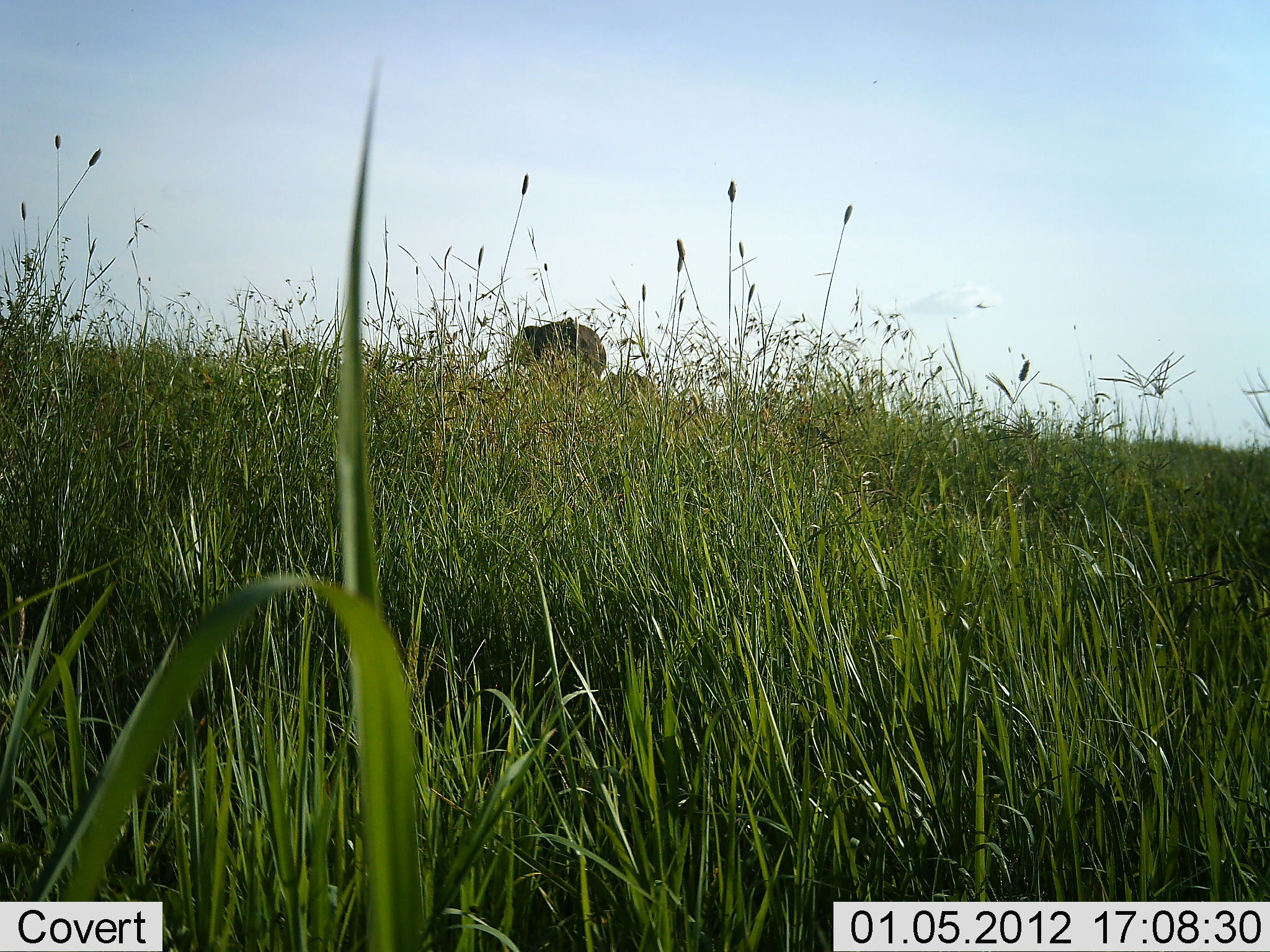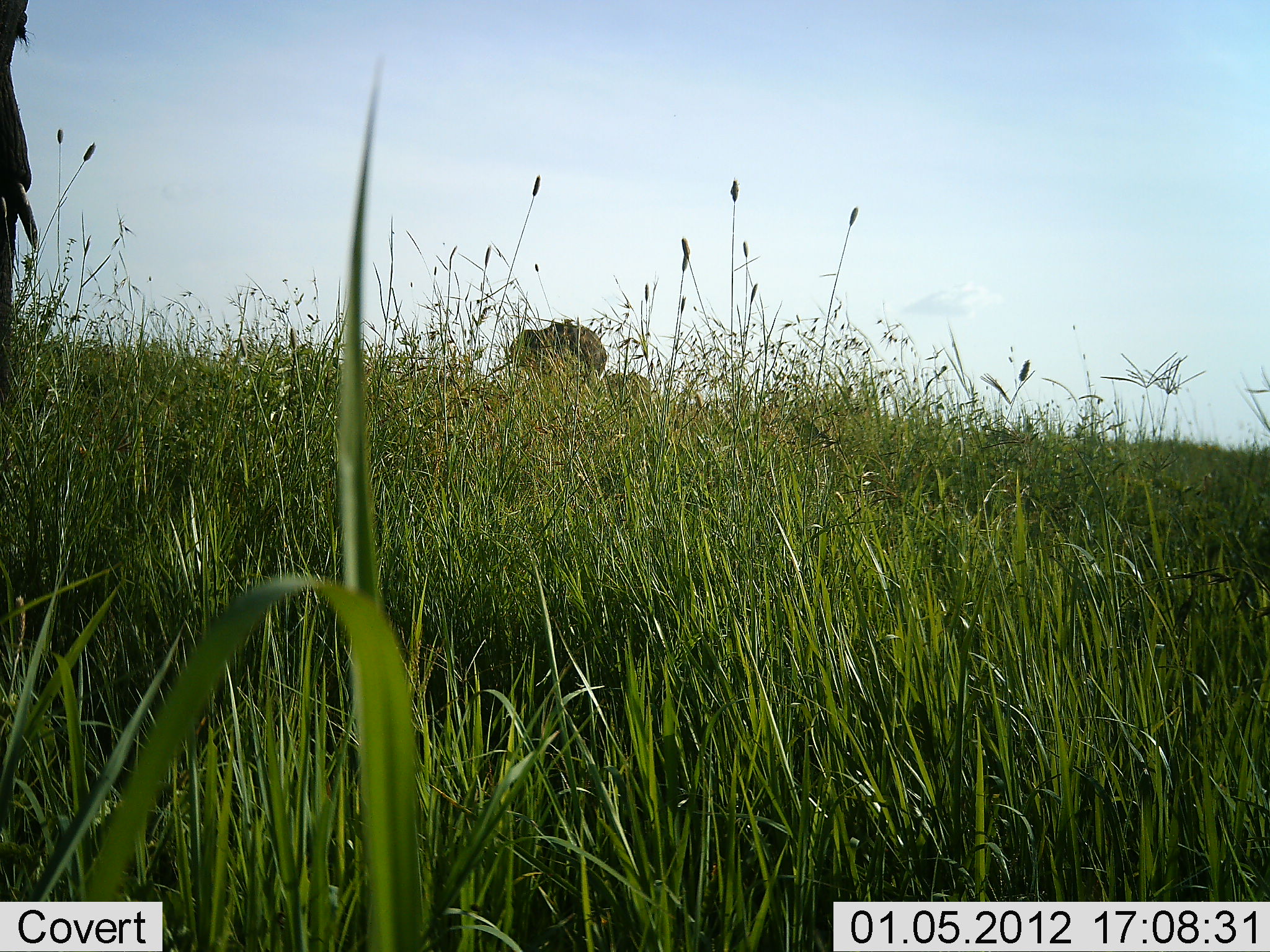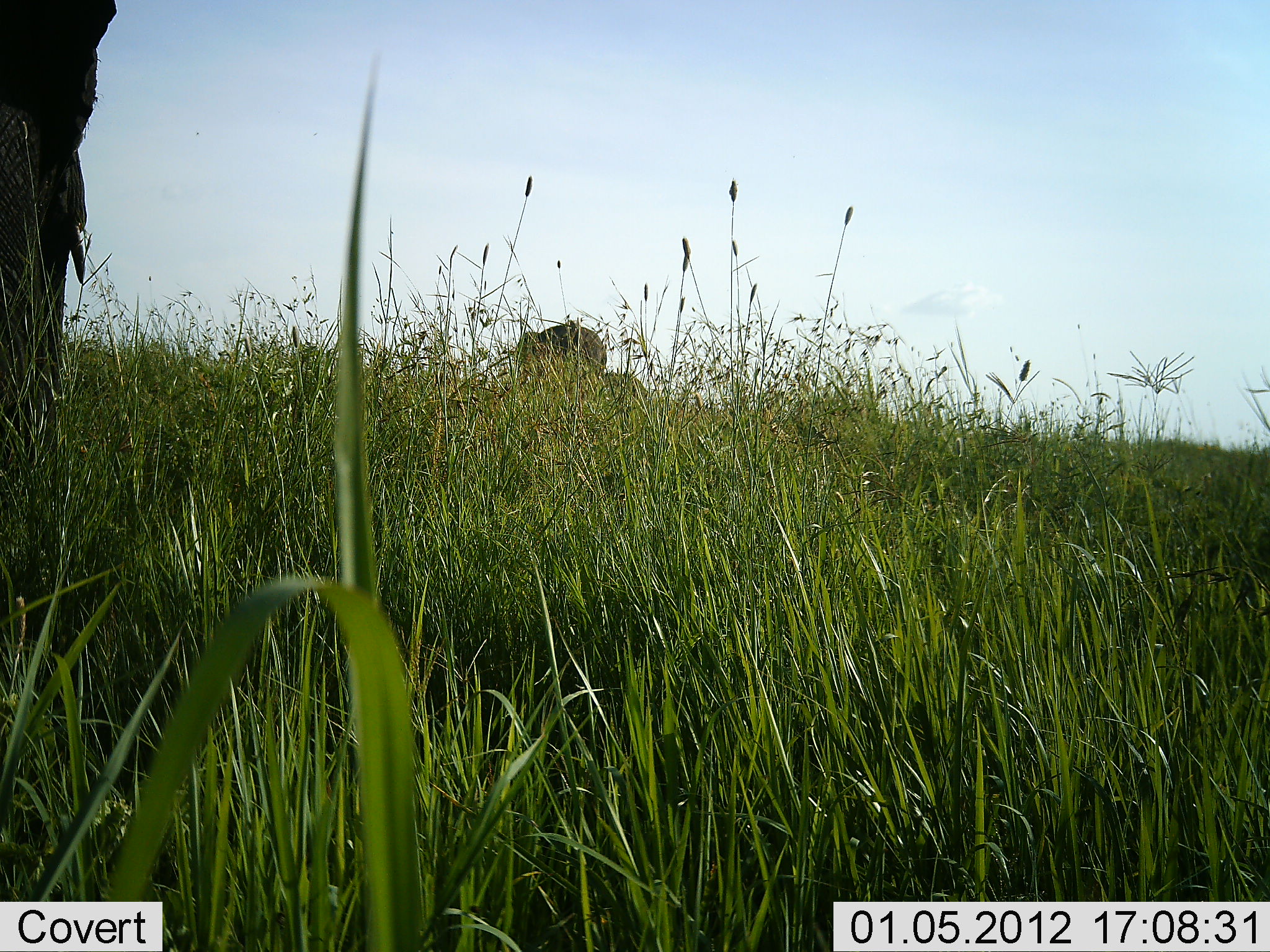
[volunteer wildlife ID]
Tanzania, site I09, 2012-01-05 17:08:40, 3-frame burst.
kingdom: Animalia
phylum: Chordata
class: Mammalia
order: Proboscidea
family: Elephantidae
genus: Loxodonta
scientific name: Loxodonta africana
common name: african bush elephant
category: elephant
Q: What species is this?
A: Elephant (african bush elephant) (Loxodonta africana).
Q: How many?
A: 2.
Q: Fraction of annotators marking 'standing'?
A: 40%.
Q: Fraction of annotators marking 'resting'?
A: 0%.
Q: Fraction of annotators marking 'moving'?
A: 80%.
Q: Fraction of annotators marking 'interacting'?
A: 0%.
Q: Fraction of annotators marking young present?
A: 0%.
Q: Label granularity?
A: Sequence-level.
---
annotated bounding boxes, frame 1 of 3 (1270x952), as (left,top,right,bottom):
animal: (510,317,607,407)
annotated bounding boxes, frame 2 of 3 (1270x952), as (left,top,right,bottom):
animal: (0,0,39,412); (507,322,607,411)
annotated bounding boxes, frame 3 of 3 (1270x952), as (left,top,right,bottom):
animal: (0,0,112,502); (514,322,608,401)